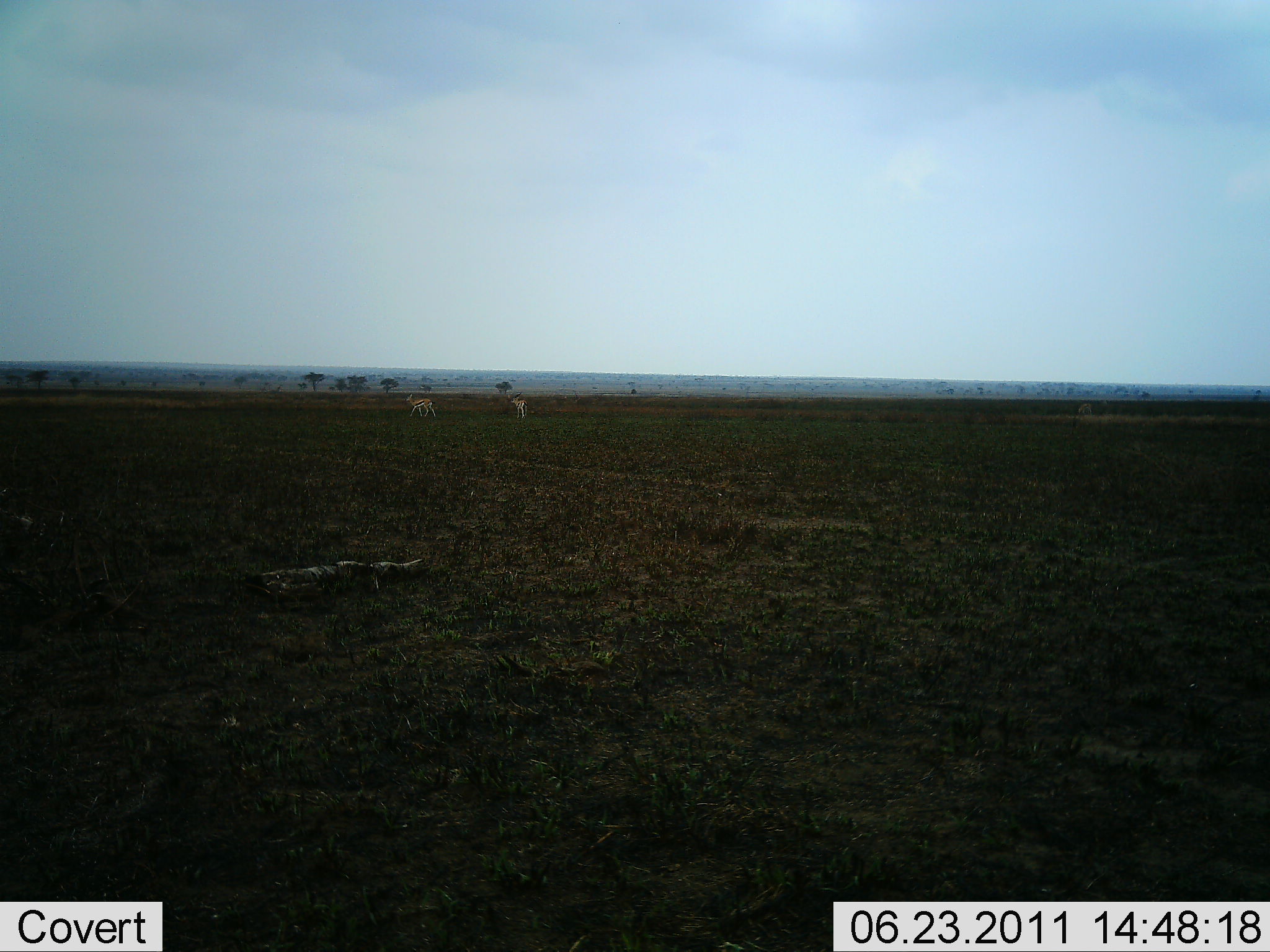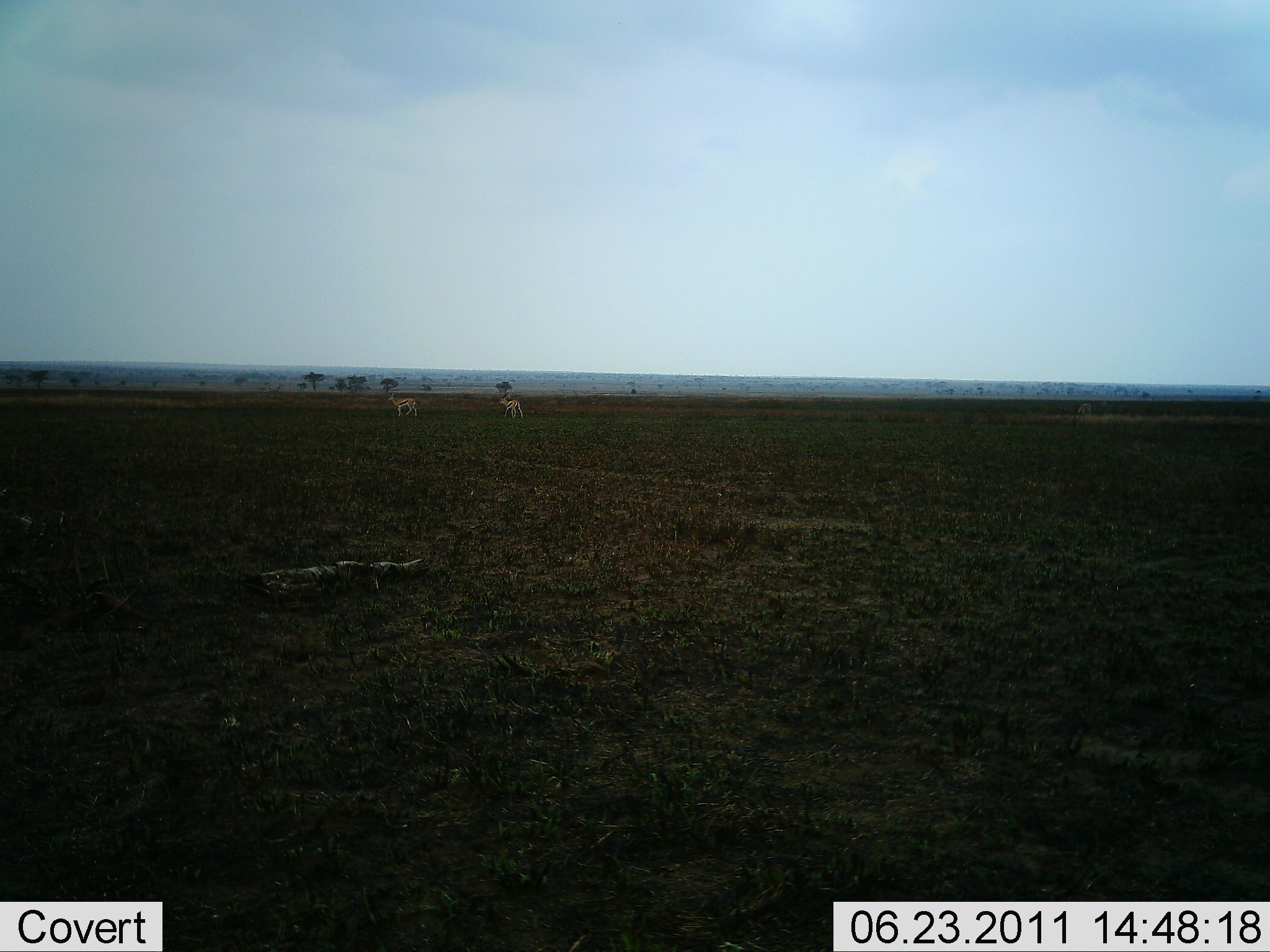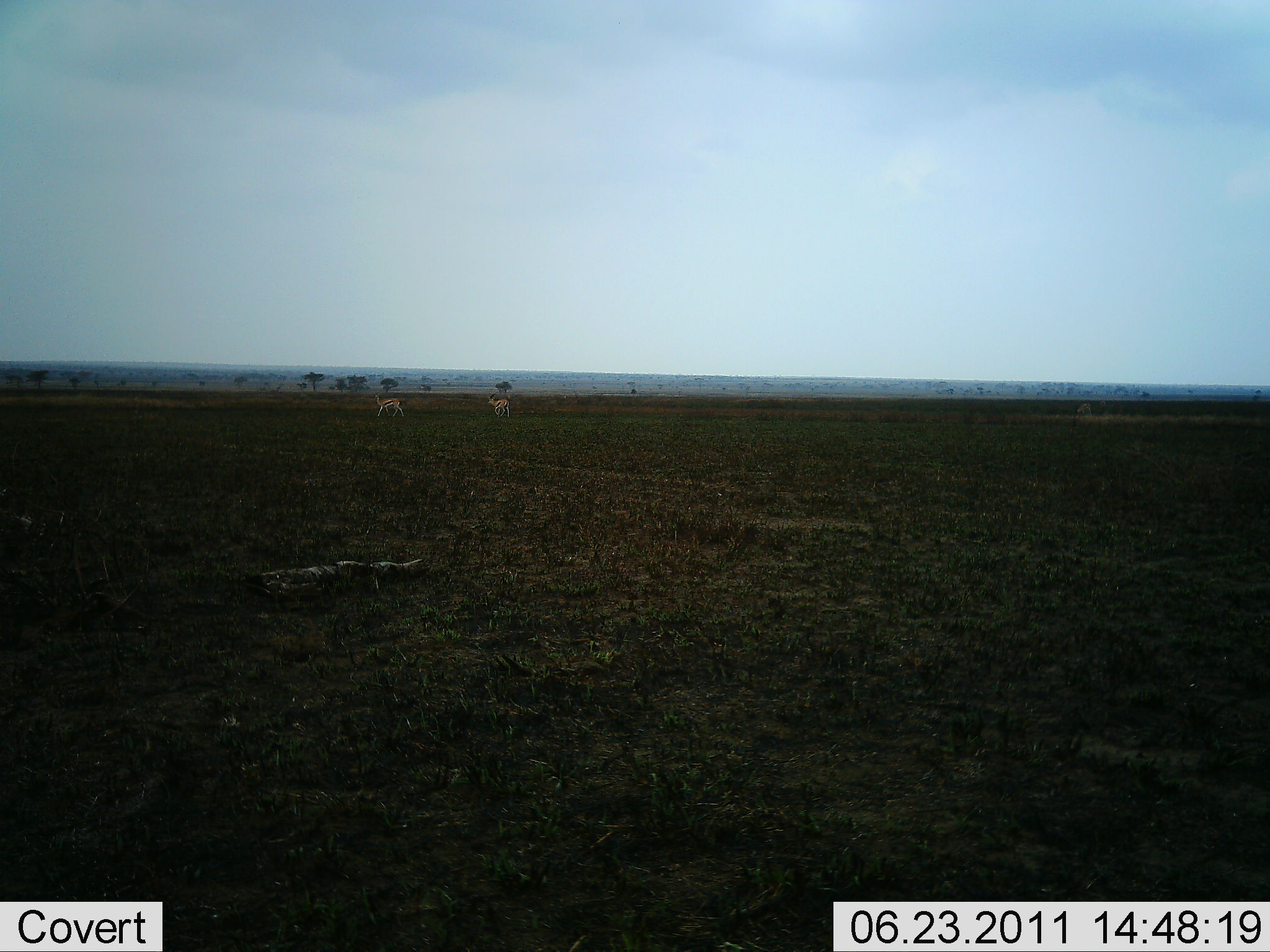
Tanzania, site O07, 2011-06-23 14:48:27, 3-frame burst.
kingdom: Animalia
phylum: Chordata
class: Mammalia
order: Artiodactyla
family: Bovidae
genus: Nanger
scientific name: Nanger granti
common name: grant's gazelle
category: gazellegrants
Gazellegrants (grant's gazelle) (Nanger granti), count 2. Behavior (volunteer vote fractions): standing 14%, resting 0%, moving 86%, interacting 0%. Young present (vote fraction): 0%. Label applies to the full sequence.